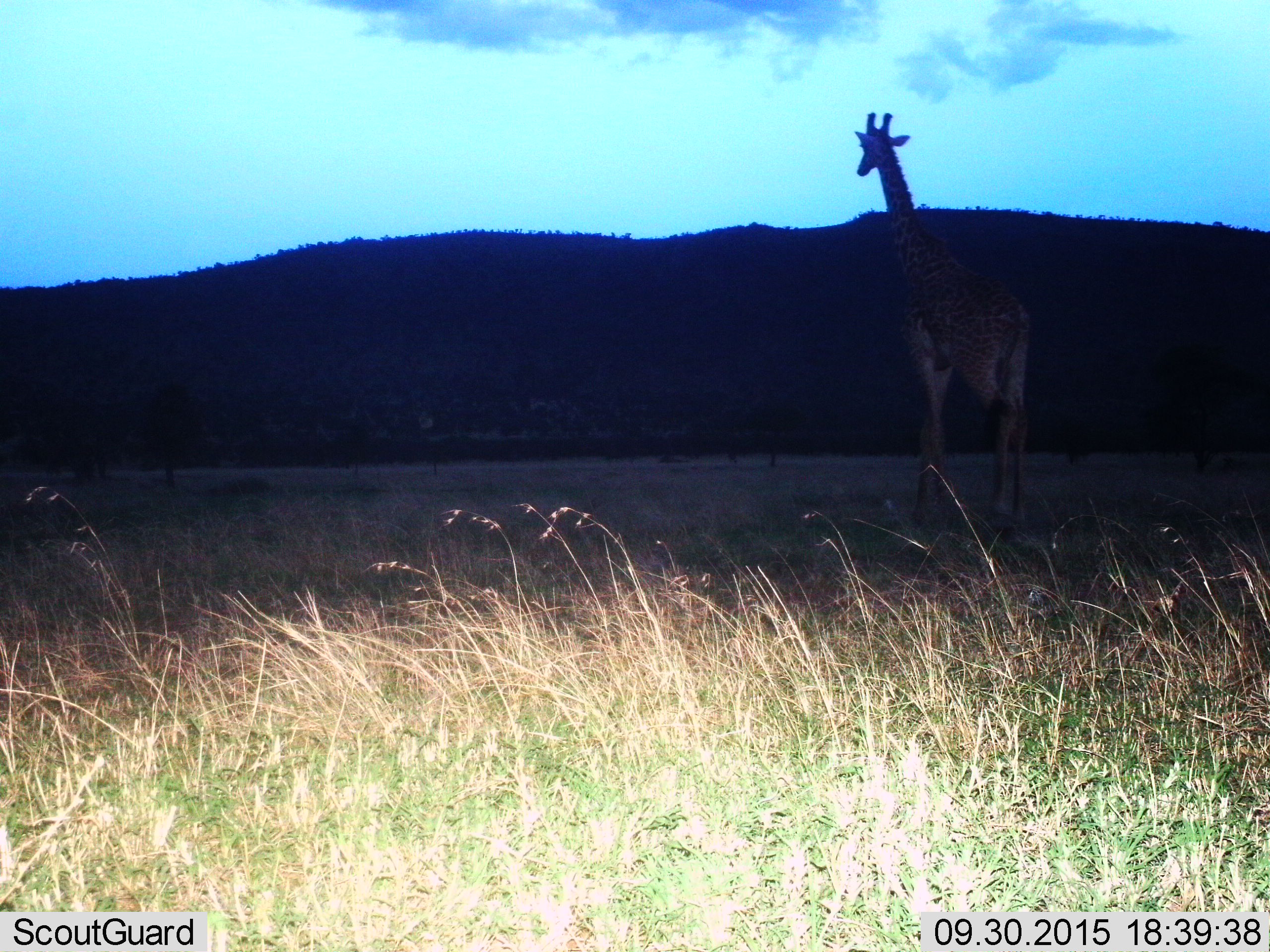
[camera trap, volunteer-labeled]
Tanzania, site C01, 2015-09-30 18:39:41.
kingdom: Animalia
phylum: Chordata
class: Mammalia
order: Artiodactyla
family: Giraffidae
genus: Giraffa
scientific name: Giraffa camelopardalis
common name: giraffe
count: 1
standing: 85%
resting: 5%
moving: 15%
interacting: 0%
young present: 0%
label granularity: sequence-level